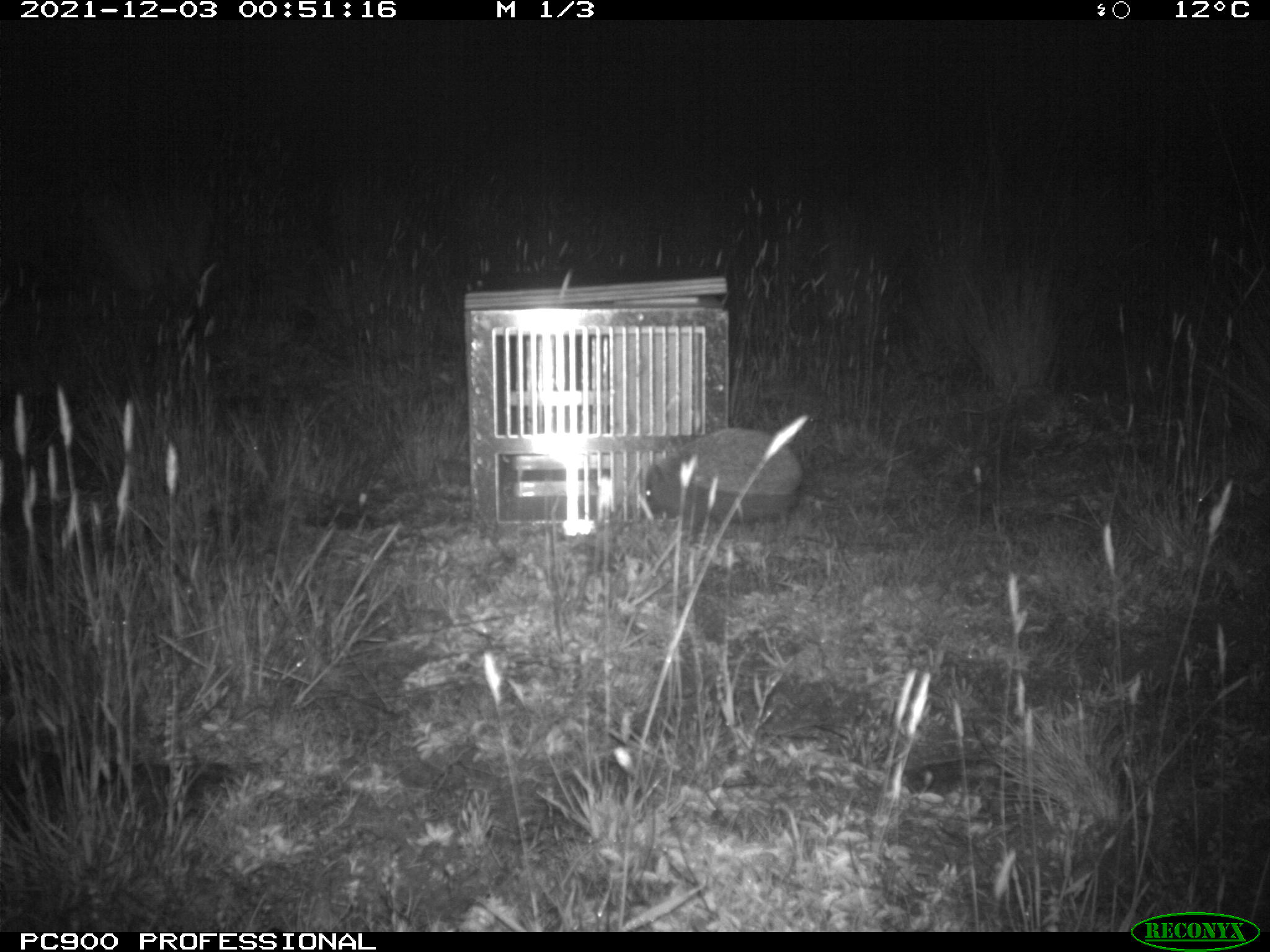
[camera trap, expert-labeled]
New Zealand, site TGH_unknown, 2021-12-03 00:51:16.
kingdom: Animalia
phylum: Chordata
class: Mammalia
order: Eulipotyphla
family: Erinaceidae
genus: Erinaceus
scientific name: Erinaceus europaeus europaeus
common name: european hedgehog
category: hedgehog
Hedgehog (european hedgehog) (Erinaceus europaeus europaeus).